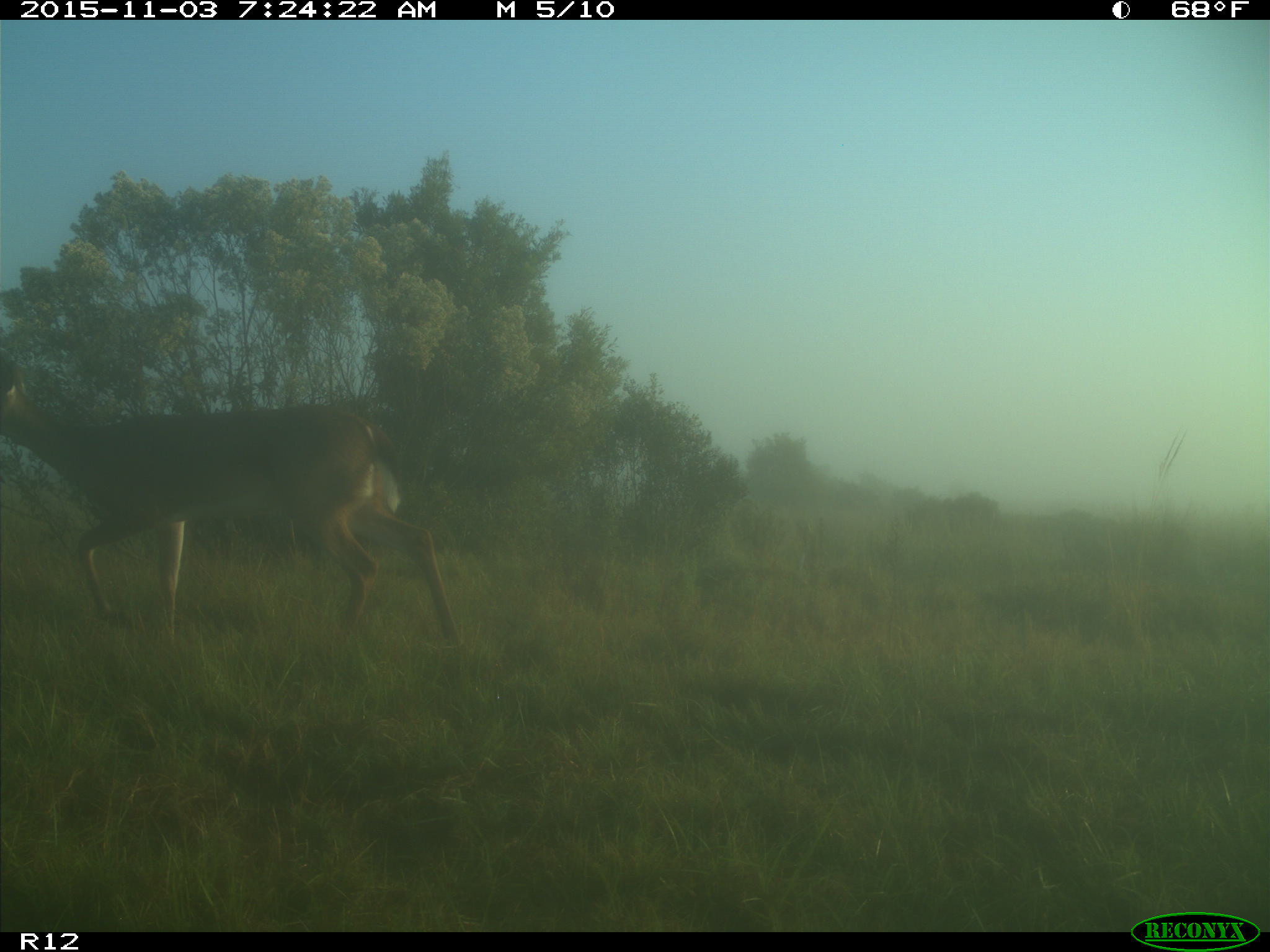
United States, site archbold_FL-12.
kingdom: Animalia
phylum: Chordata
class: Mammalia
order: Artiodactyla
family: Cervidae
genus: Odocoileus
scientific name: Odocoileus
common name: deer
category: unidentified deer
Unidentified deer (deer) (Odocoileus).